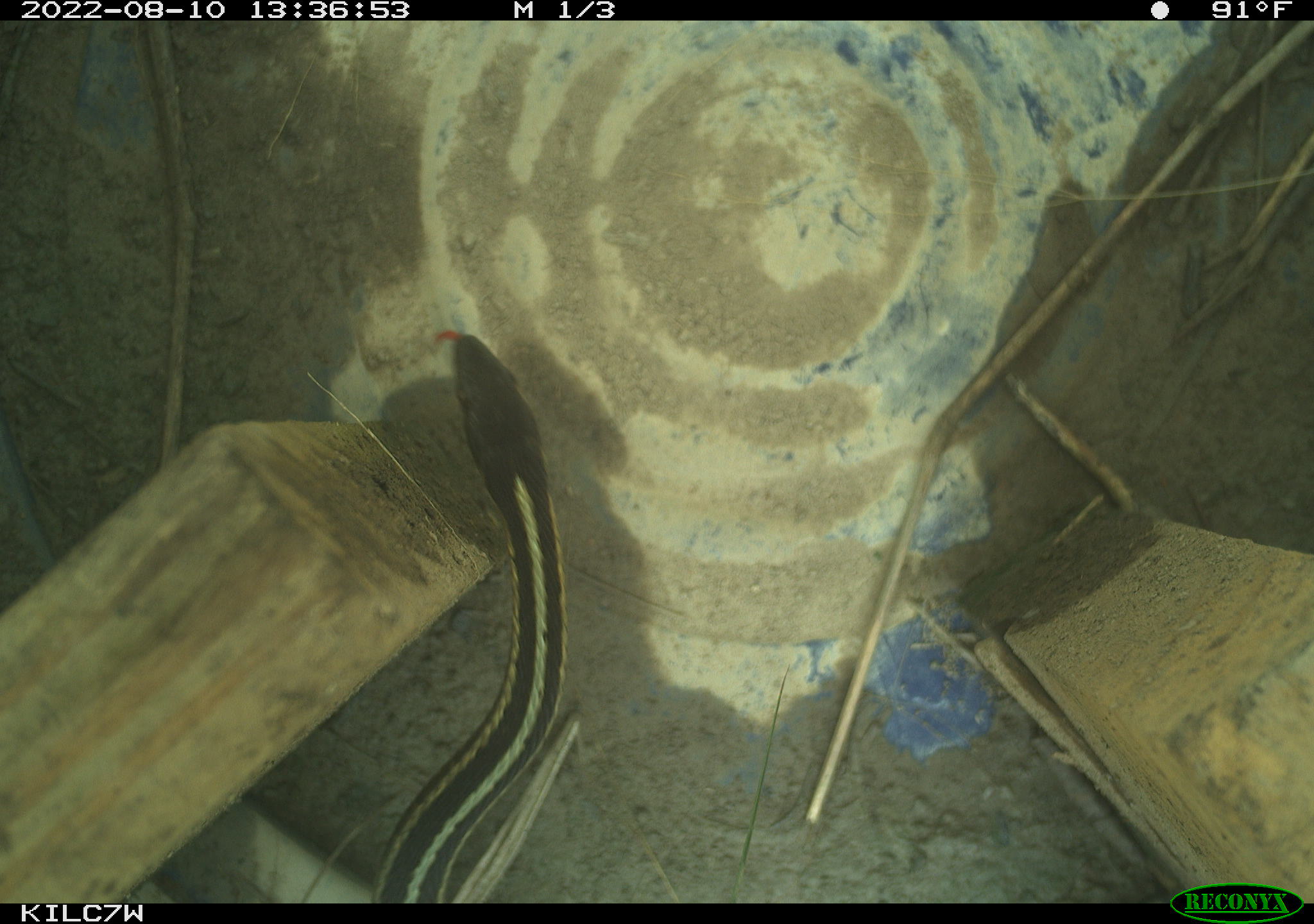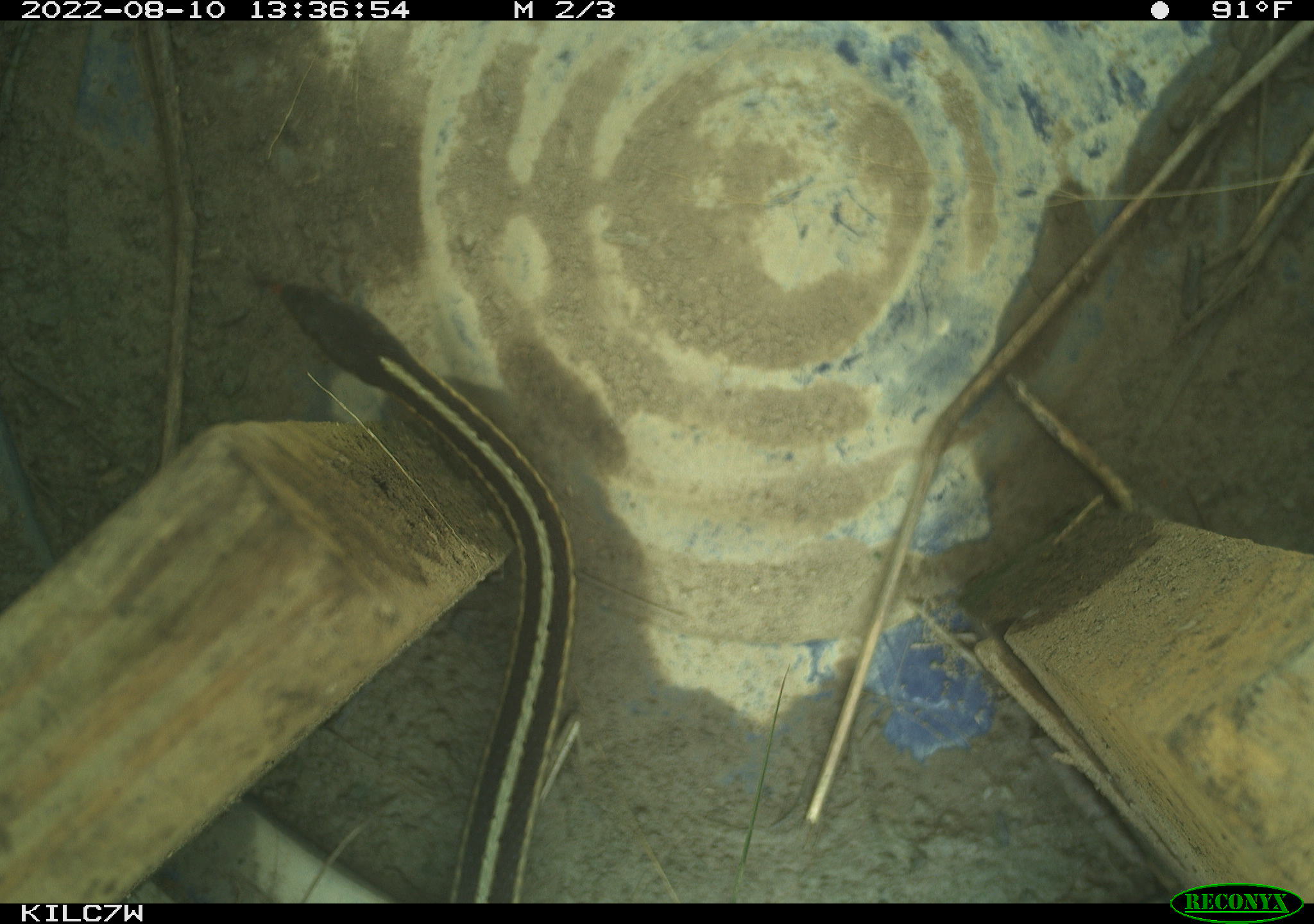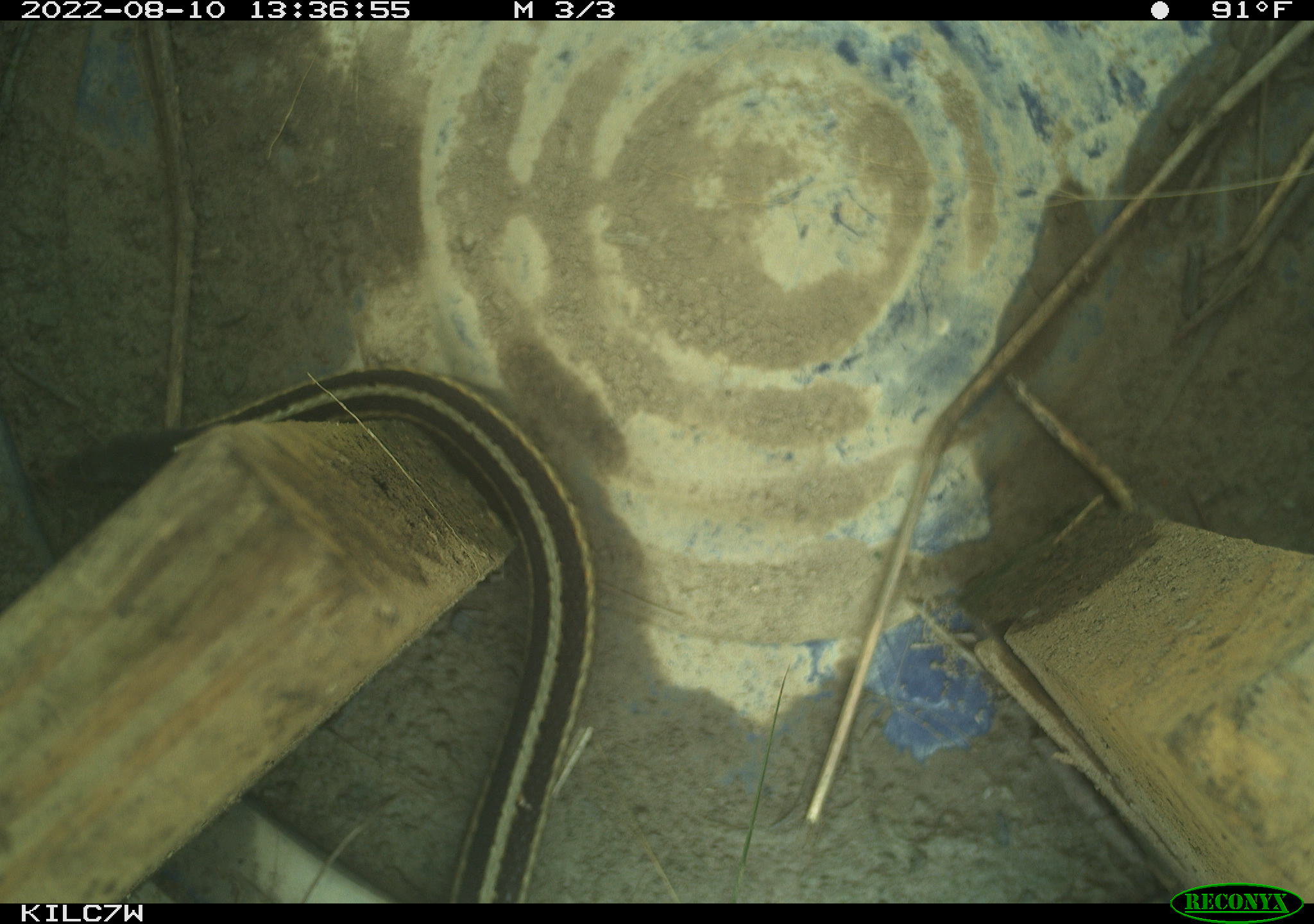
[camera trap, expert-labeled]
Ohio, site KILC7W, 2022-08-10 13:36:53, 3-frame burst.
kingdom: Animalia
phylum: Chordata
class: Reptilia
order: Squamata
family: Colubridae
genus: Thamnophis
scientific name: Thamnophis sirtalis sirtalis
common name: eastern gartersnake